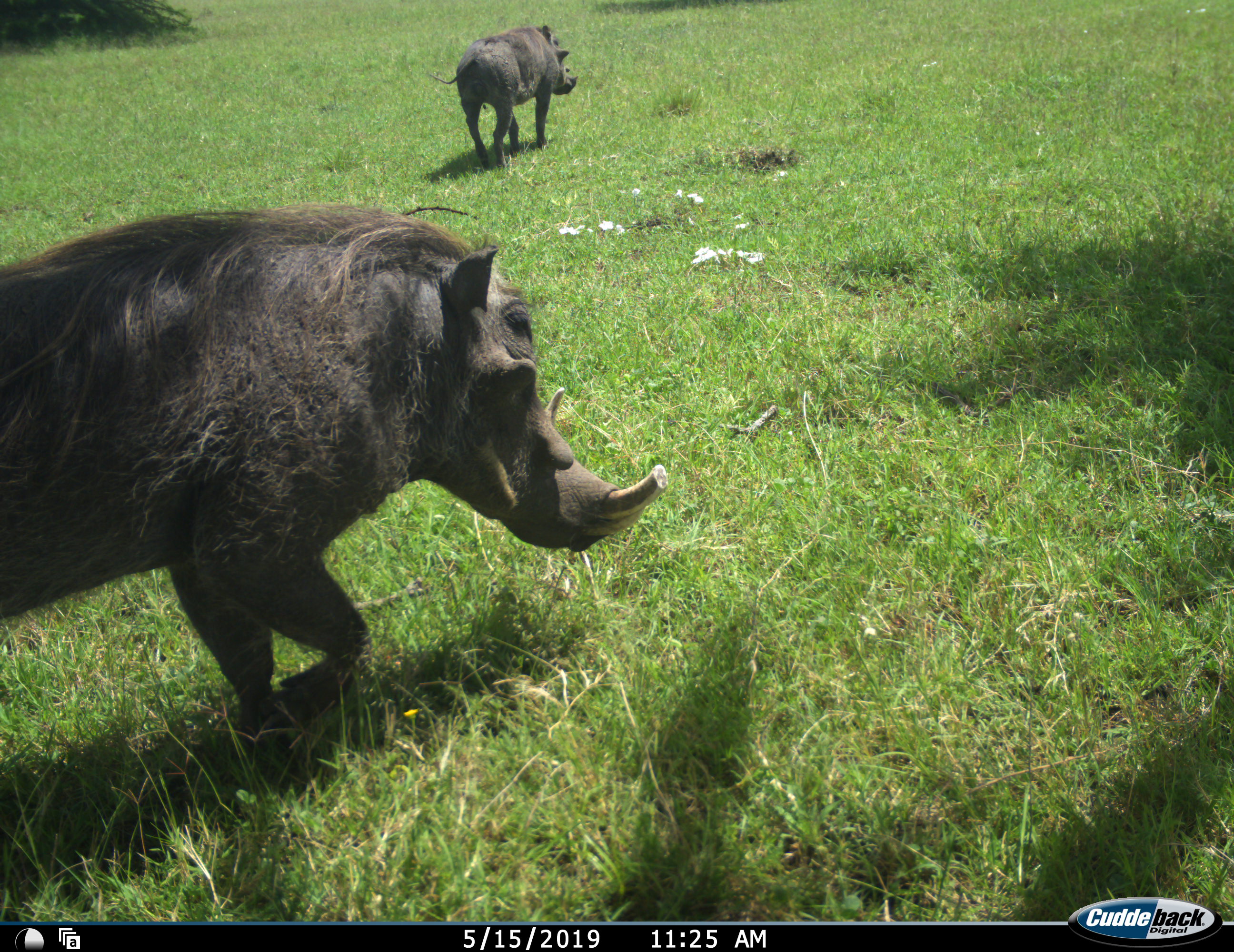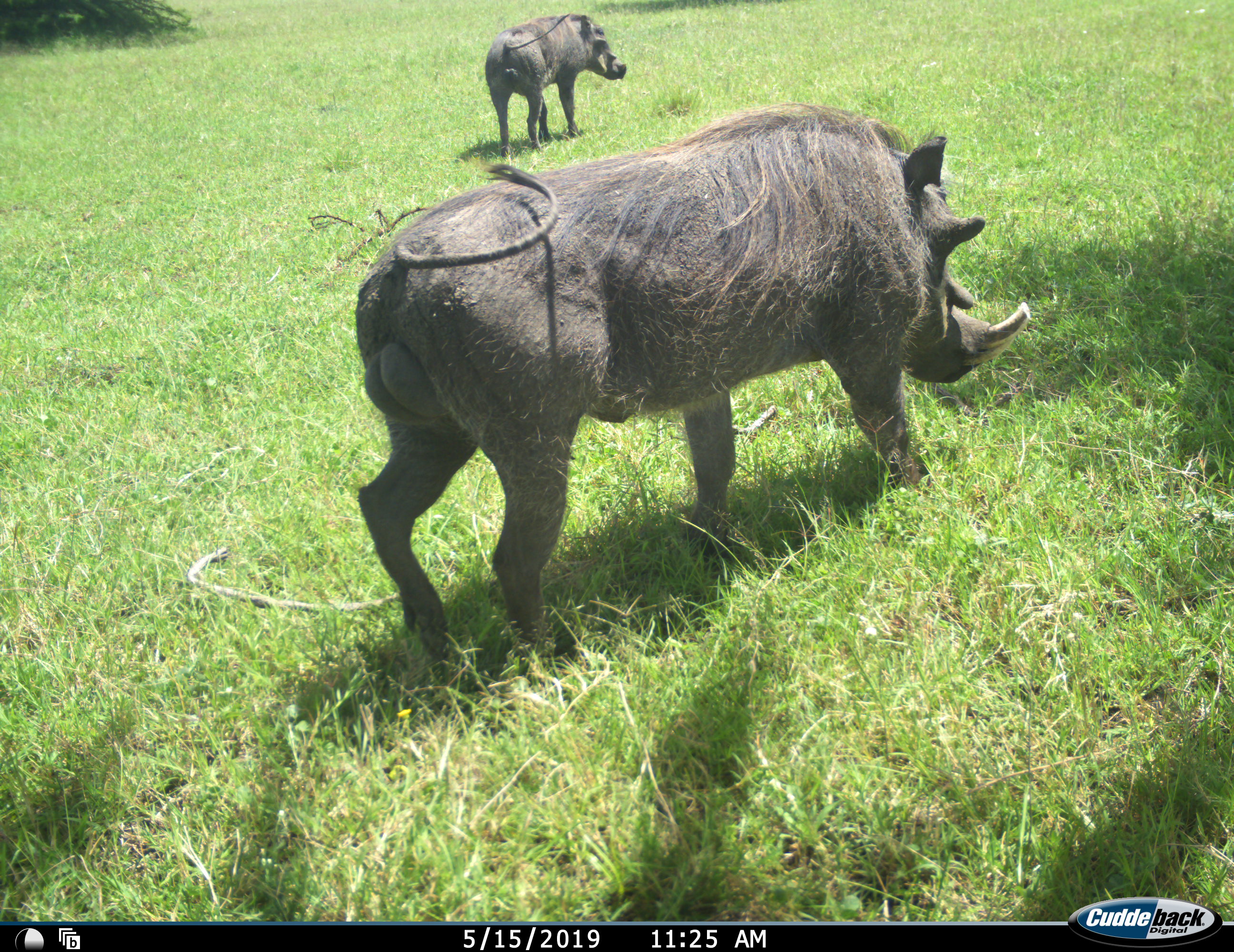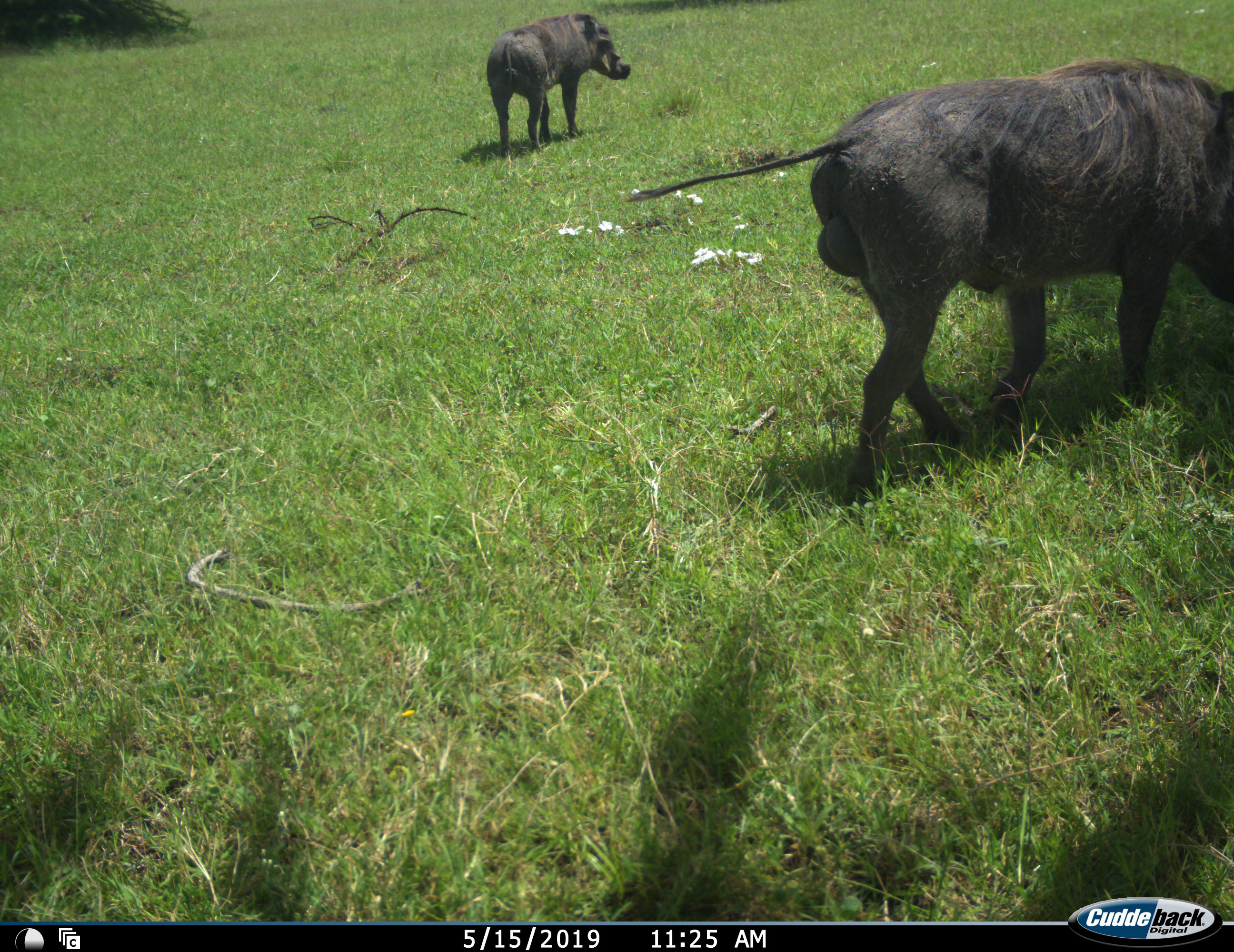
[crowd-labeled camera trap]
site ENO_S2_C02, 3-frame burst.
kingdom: Animalia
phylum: Chordata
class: Mammalia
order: Artiodactyla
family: Suidae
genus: Phacochoerus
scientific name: Phacochoerus africanus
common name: warthog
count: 2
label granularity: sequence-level